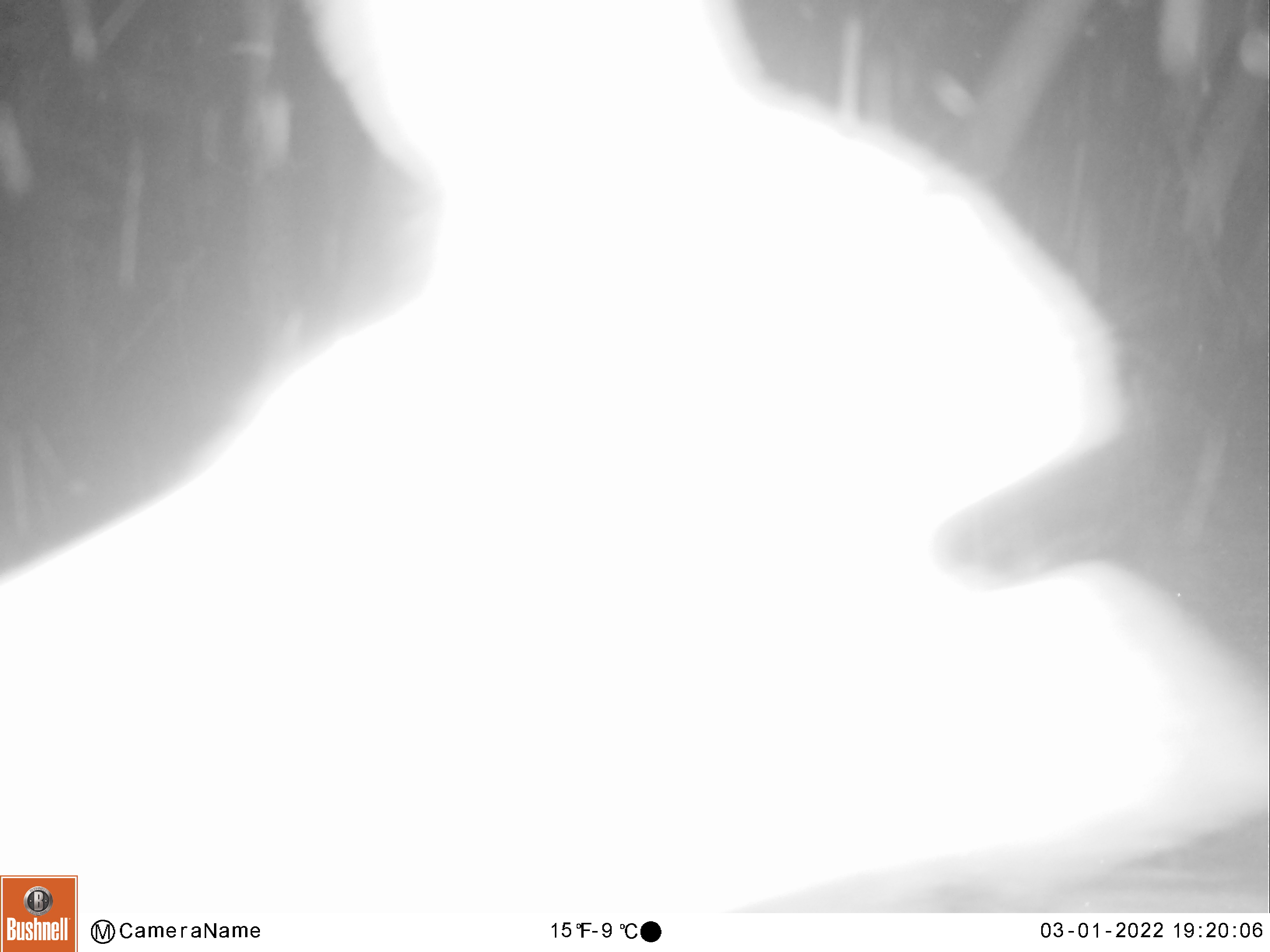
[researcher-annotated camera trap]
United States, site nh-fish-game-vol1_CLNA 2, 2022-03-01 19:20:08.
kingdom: Animalia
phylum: Chordata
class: Mammalia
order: Lagomorpha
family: Leporidae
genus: Lepus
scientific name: Lepus americanus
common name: snowshoe hare